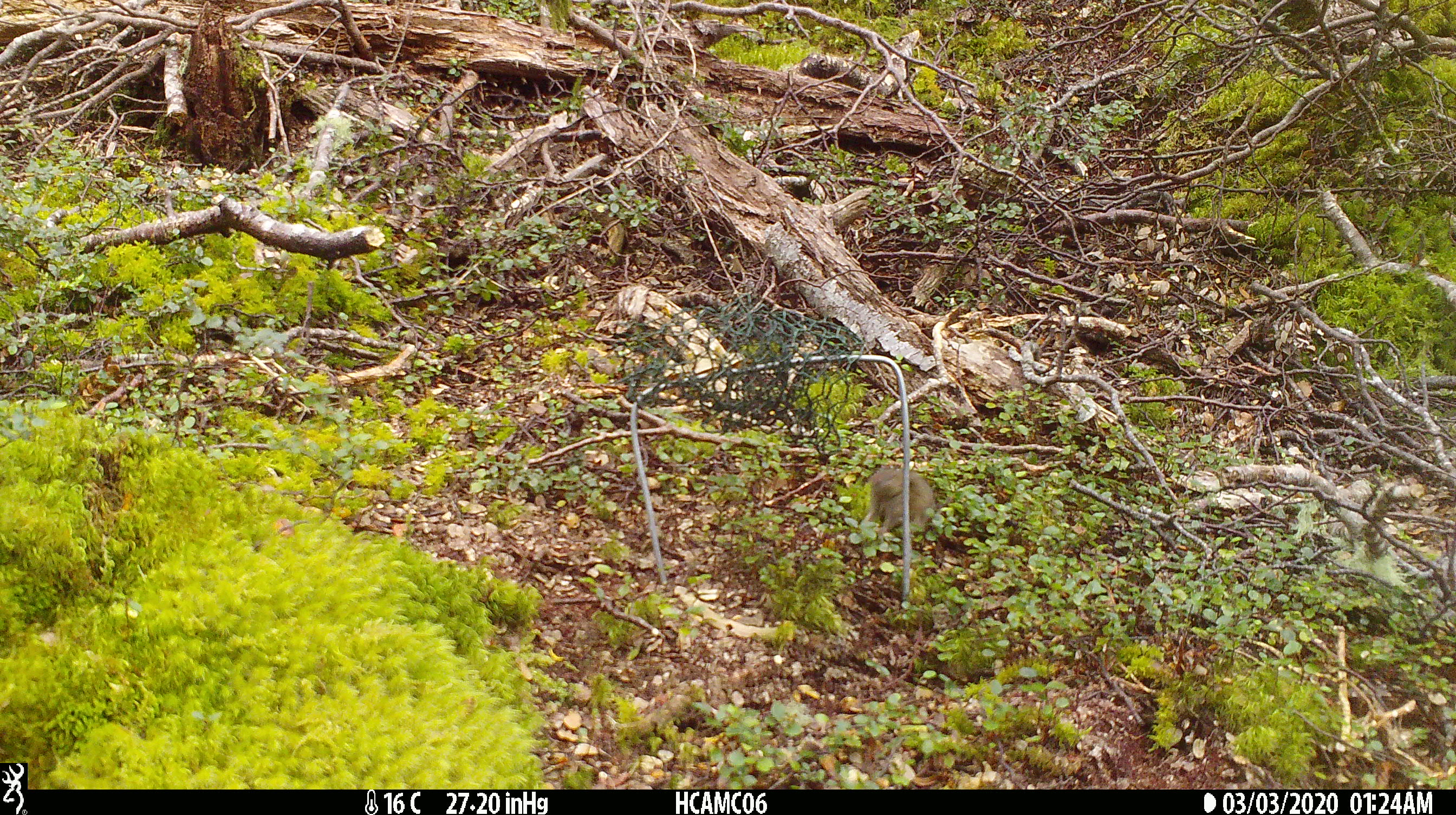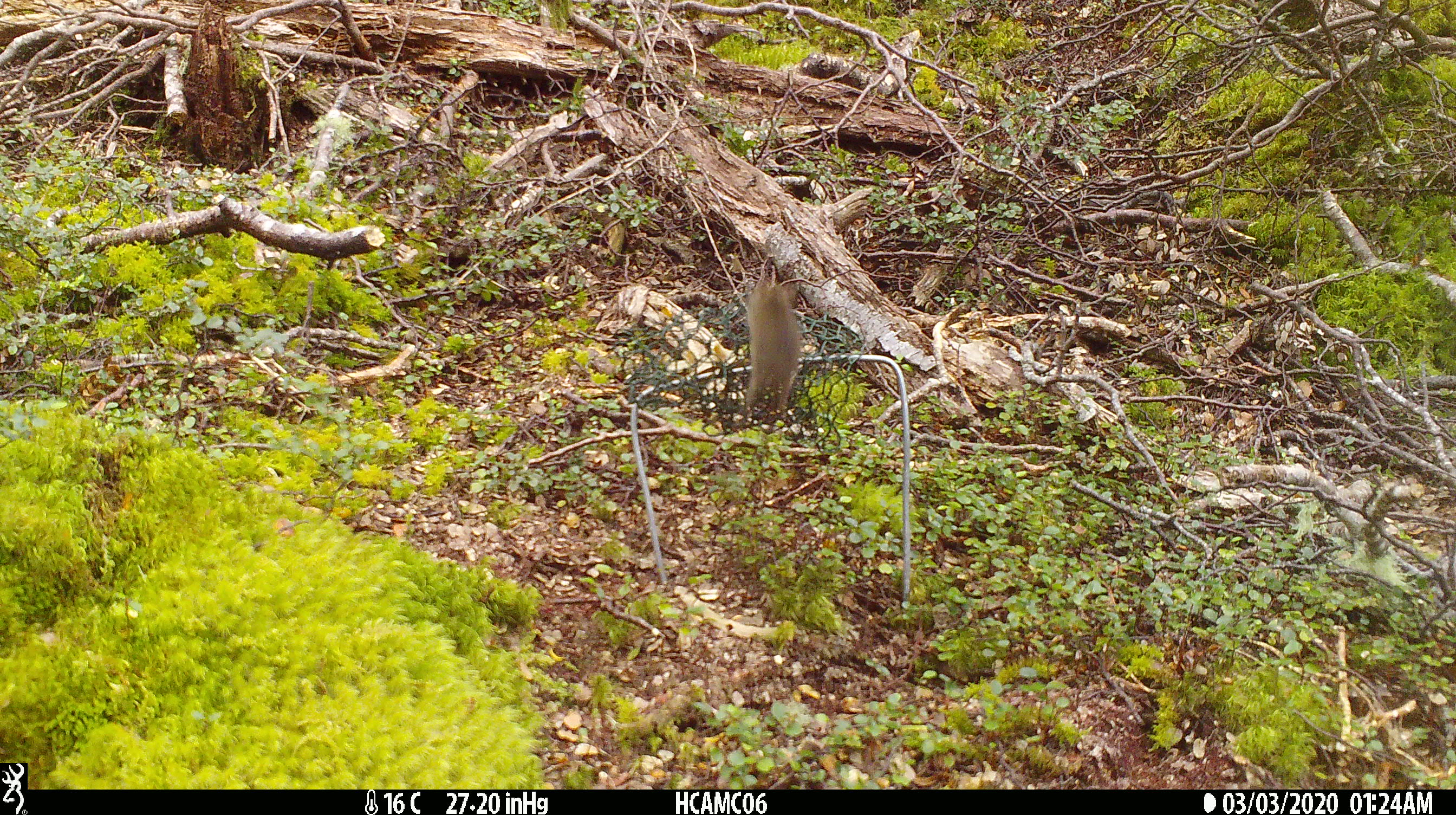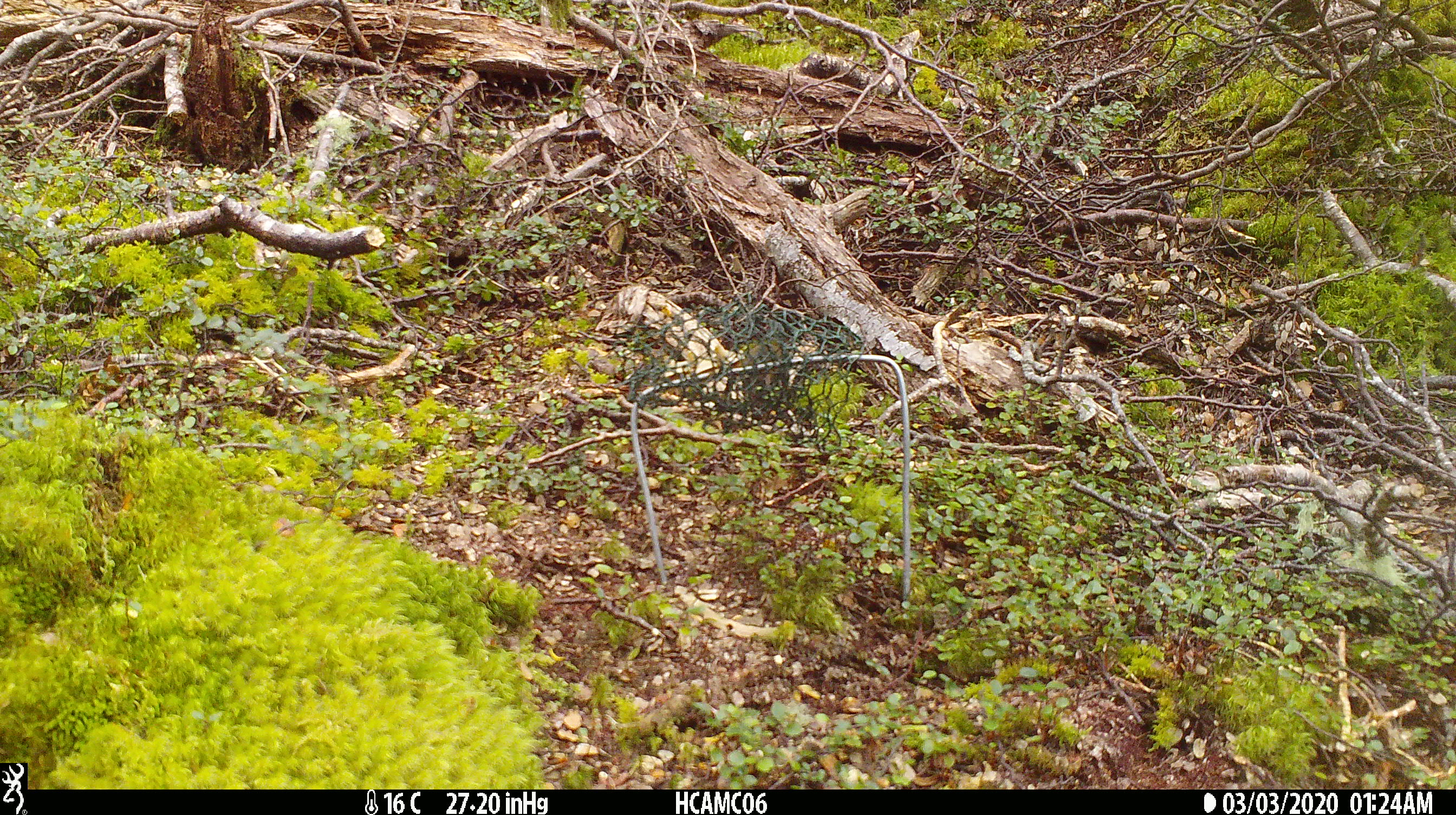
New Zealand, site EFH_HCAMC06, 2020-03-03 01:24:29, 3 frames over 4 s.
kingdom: Animalia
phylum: Chordata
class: Mammalia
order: Rodentia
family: Muridae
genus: Mus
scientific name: Mus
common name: mouse